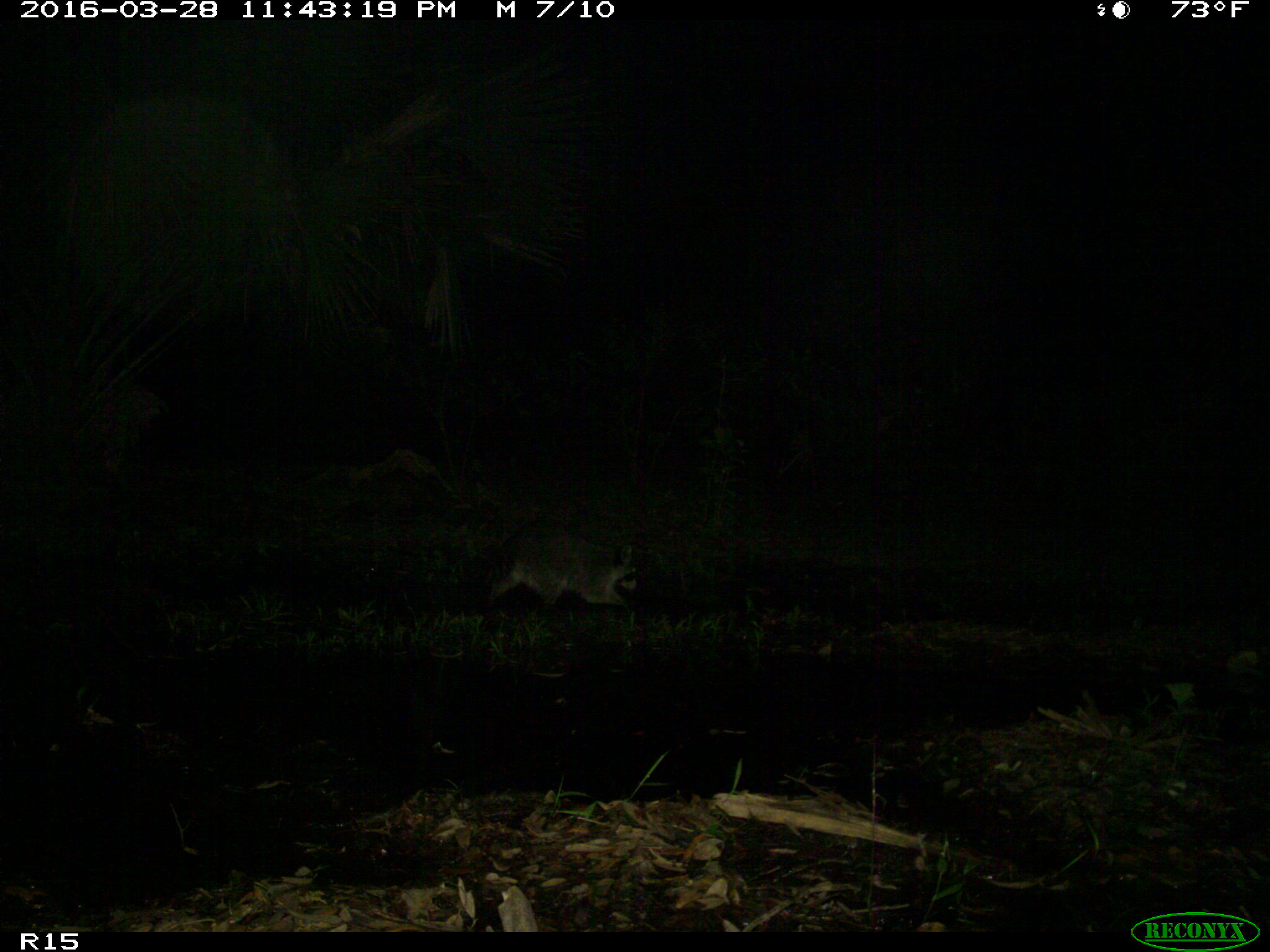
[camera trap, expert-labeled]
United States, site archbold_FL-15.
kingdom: Animalia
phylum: Chordata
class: Mammalia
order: Carnivora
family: Procyonidae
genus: Procyon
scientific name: Procyon lotor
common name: common raccoon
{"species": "Procyon lotor (common raccoon)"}